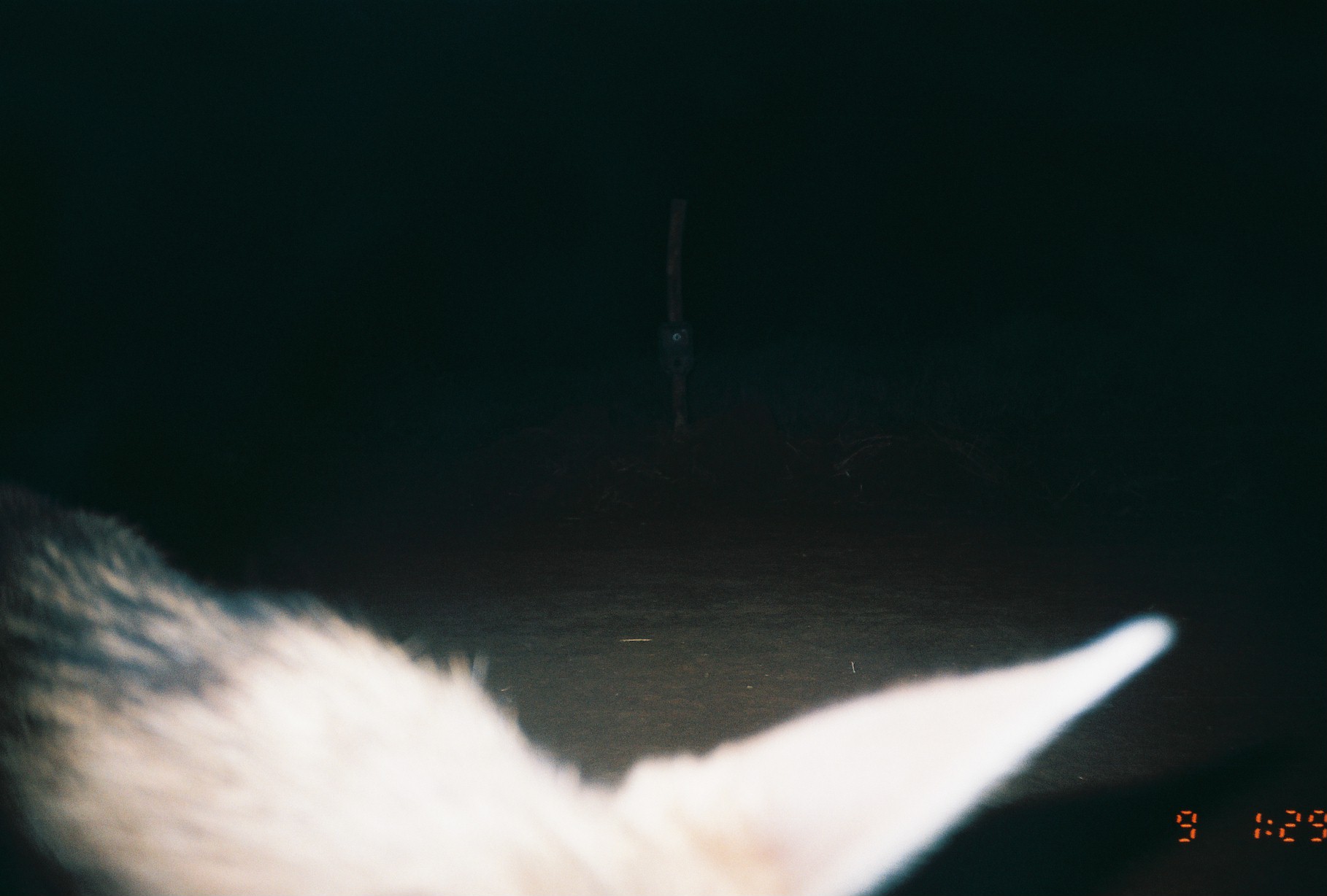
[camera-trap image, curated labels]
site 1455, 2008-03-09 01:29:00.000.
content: unidentified animal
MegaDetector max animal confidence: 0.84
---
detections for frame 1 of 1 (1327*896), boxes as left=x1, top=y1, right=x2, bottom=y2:
unknown: left=0, top=469, right=1185, bottom=896